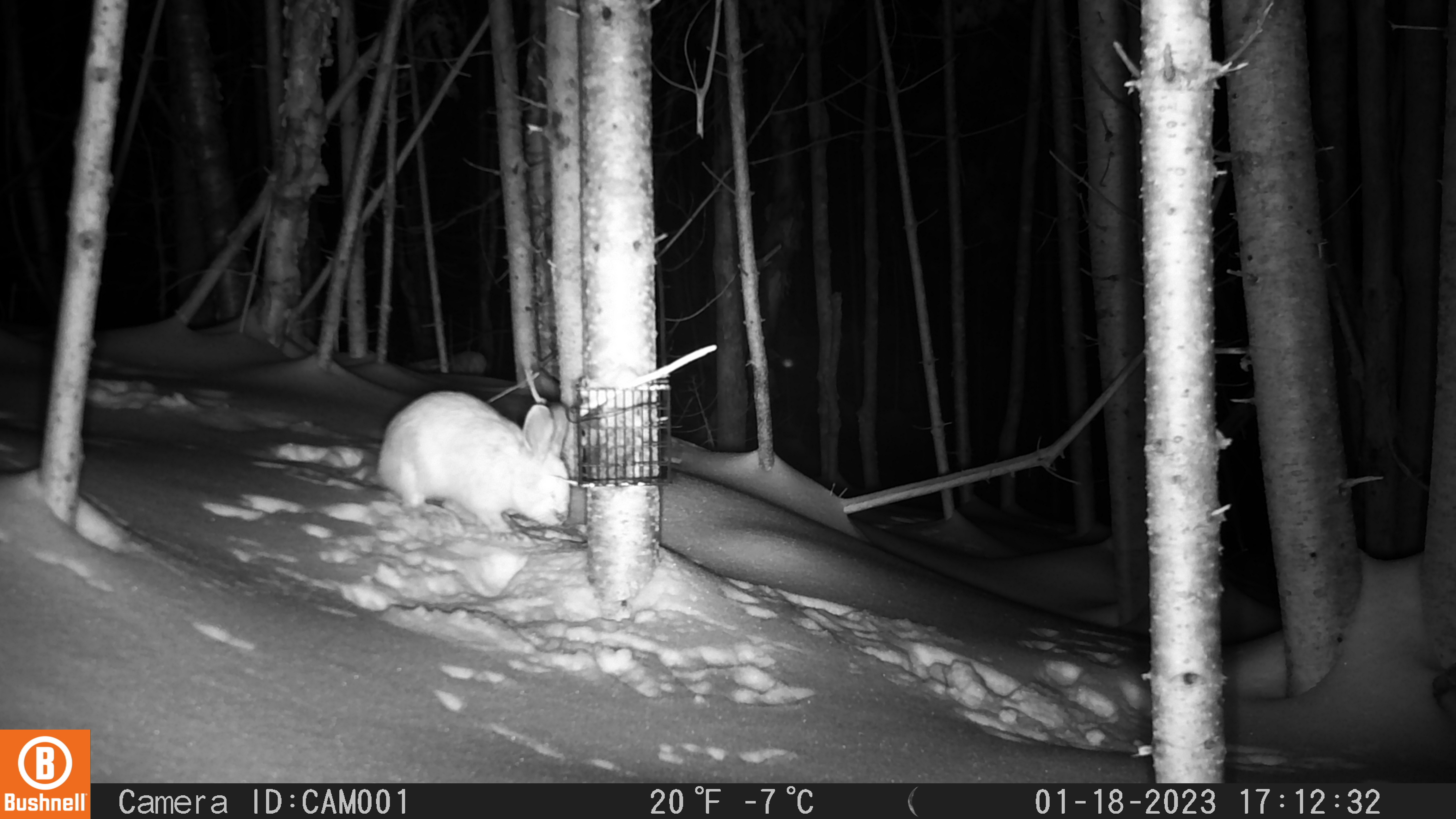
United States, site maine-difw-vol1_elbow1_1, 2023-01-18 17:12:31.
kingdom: Animalia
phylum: Chordata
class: Mammalia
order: Lagomorpha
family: Leporidae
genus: Lepus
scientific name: Lepus americanus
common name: snowshoe hare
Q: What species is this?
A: Snowshoe hare (Lepus americanus).